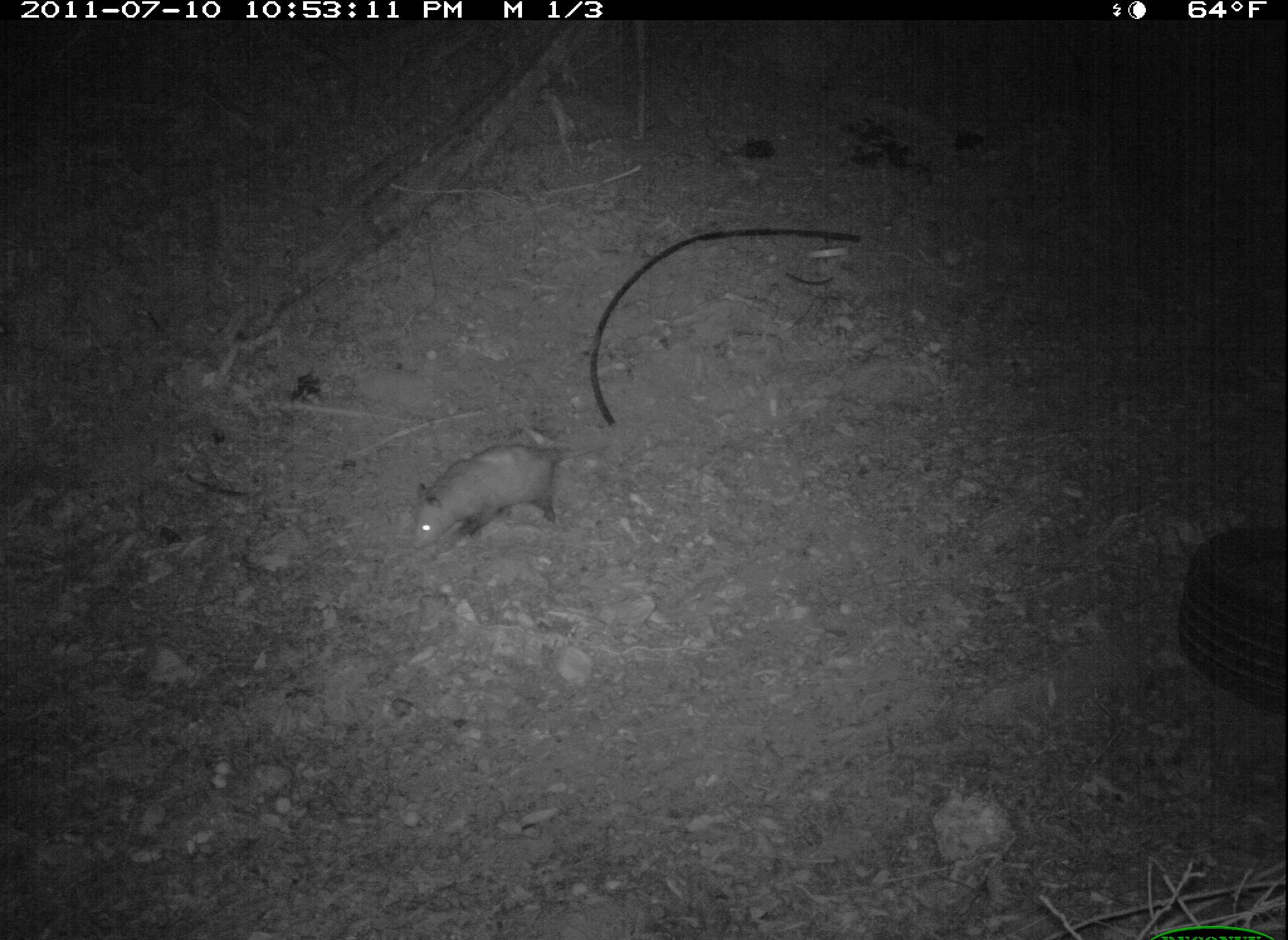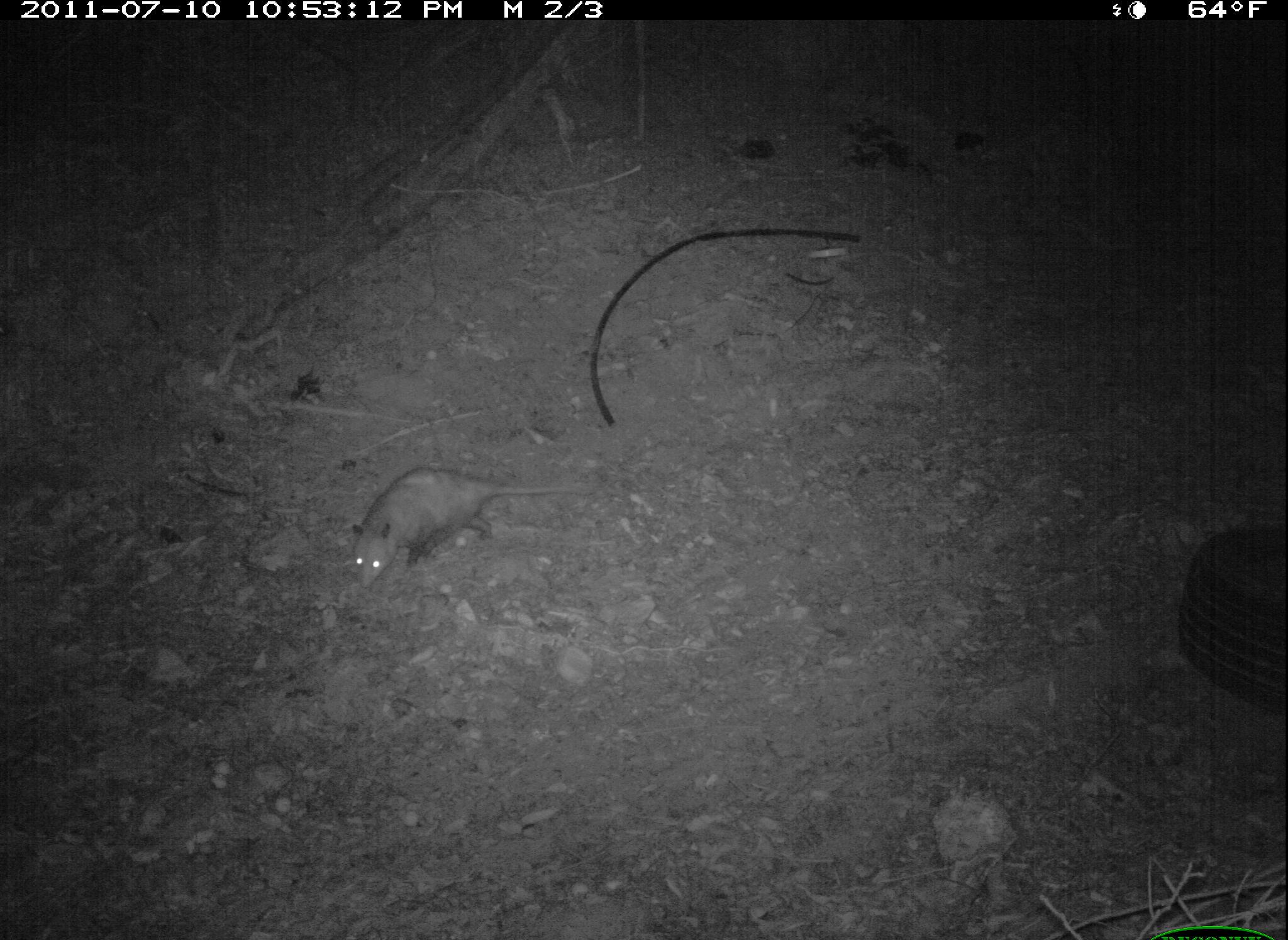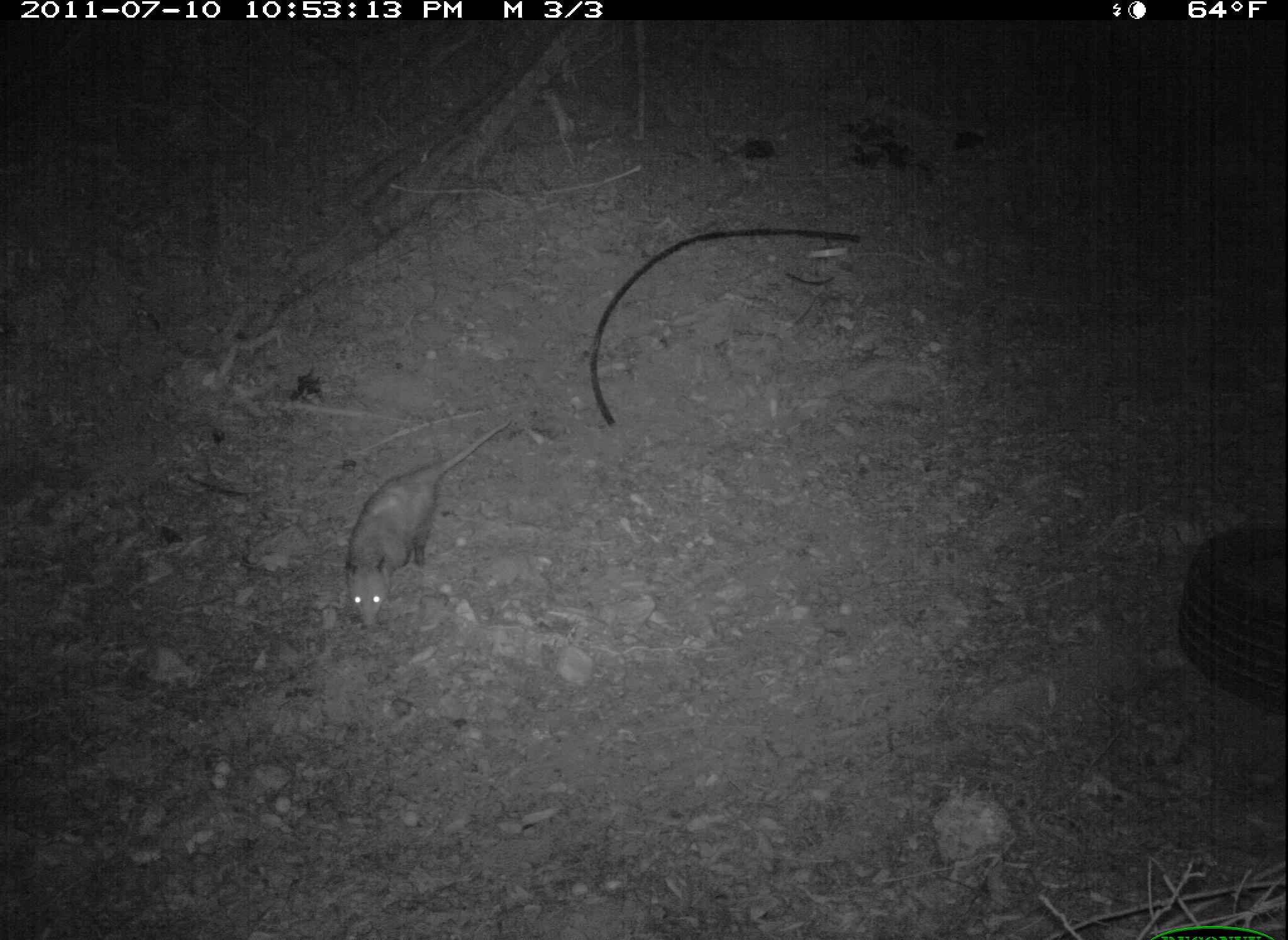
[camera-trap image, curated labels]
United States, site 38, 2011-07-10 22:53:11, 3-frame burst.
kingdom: Animalia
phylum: Chordata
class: Mammalia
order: Didelphimorphia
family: Didelphidae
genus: Didelphis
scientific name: Didelphis virginiana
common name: virginia opossum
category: opossum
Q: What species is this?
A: Opossum (virginia opossum) (Didelphis virginiana).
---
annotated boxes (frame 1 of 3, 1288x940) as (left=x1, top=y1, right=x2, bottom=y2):
opossum: (left=402, top=438, right=572, bottom=567)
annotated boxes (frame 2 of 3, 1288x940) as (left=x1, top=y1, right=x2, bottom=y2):
opossum: (left=324, top=446, right=631, bottom=606)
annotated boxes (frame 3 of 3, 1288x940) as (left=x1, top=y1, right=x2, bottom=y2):
opossum: (left=335, top=412, right=530, bottom=635)